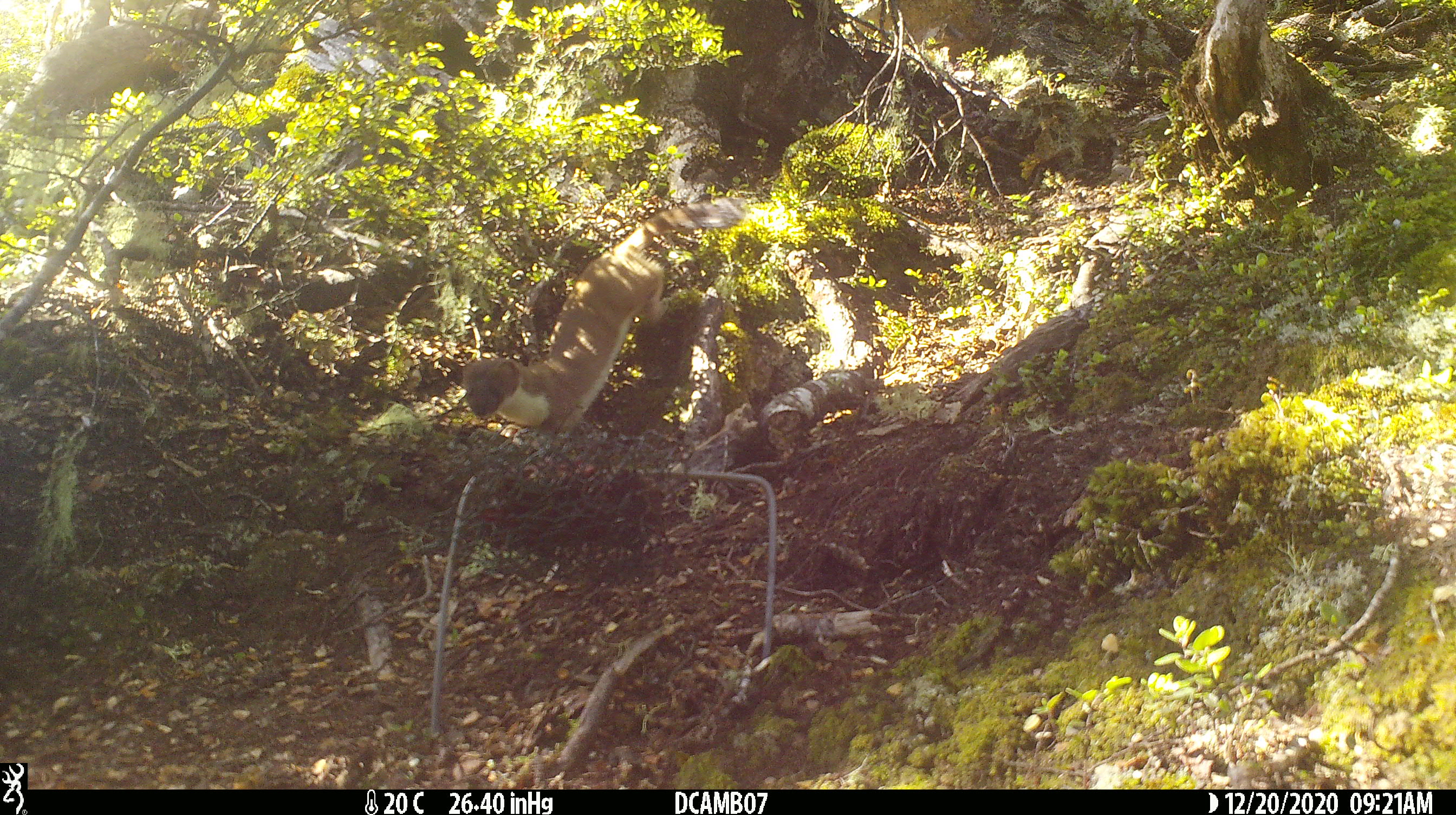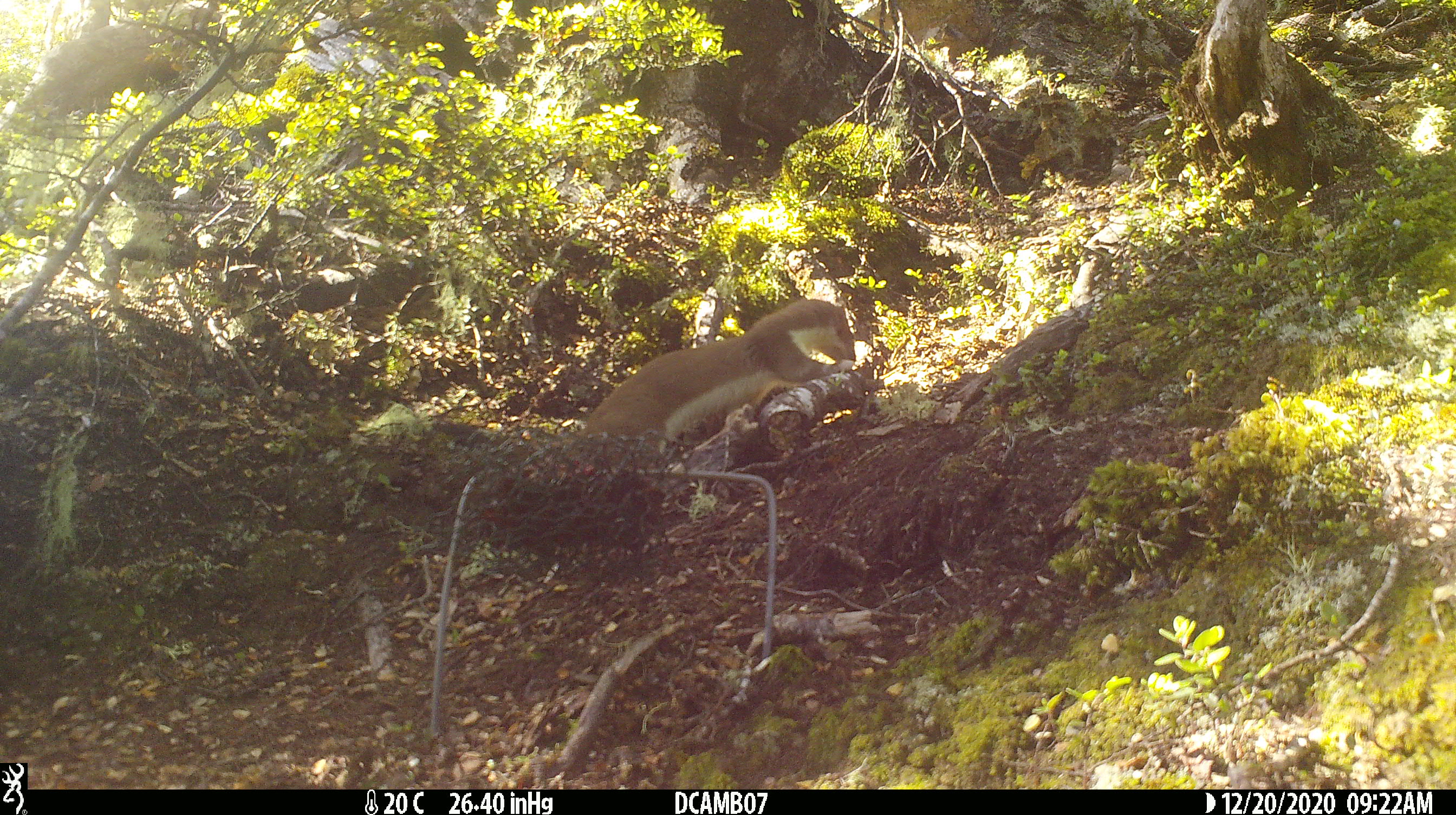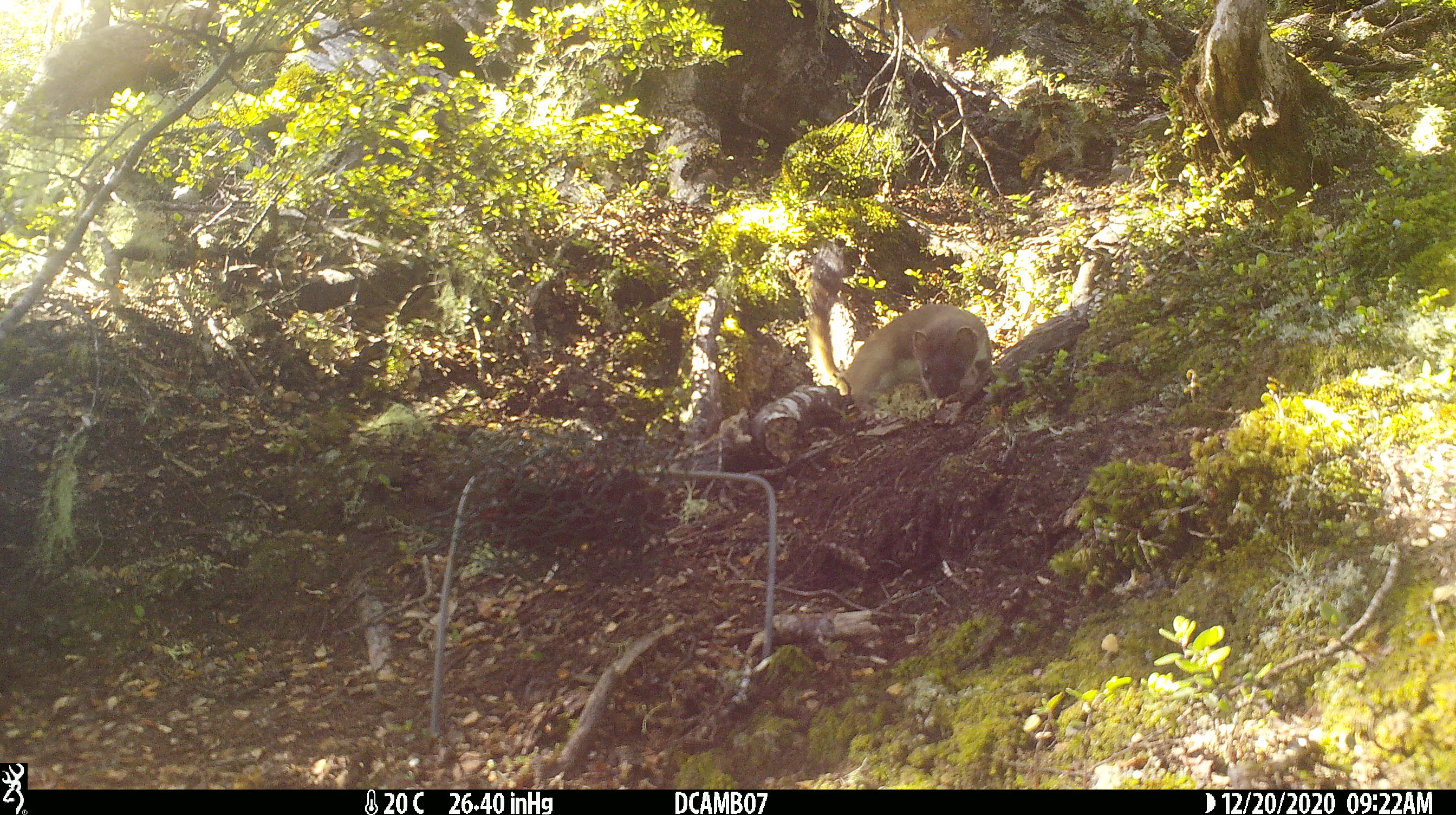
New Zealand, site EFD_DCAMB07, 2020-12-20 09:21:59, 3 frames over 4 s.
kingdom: Animalia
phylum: Chordata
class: Mammalia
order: Carnivora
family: Mustelidae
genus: Mustela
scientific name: Mustela erminea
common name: stoat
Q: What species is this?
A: Stoat (Mustela erminea).